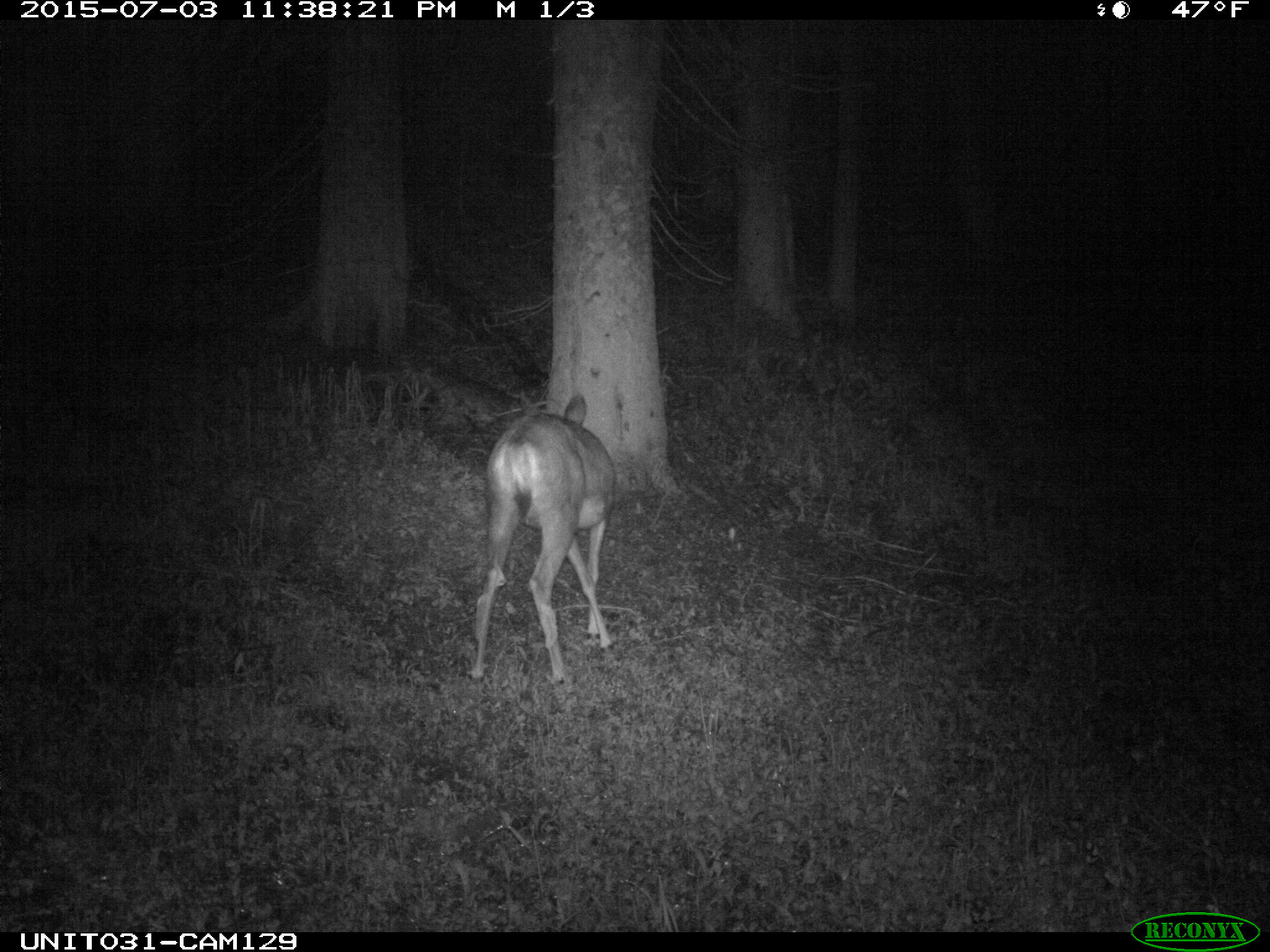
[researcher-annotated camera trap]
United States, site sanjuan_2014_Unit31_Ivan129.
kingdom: Animalia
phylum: Chordata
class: Mammalia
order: Artiodactyla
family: Cervidae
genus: Odocoileus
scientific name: Odocoileus hemionus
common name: mule deer